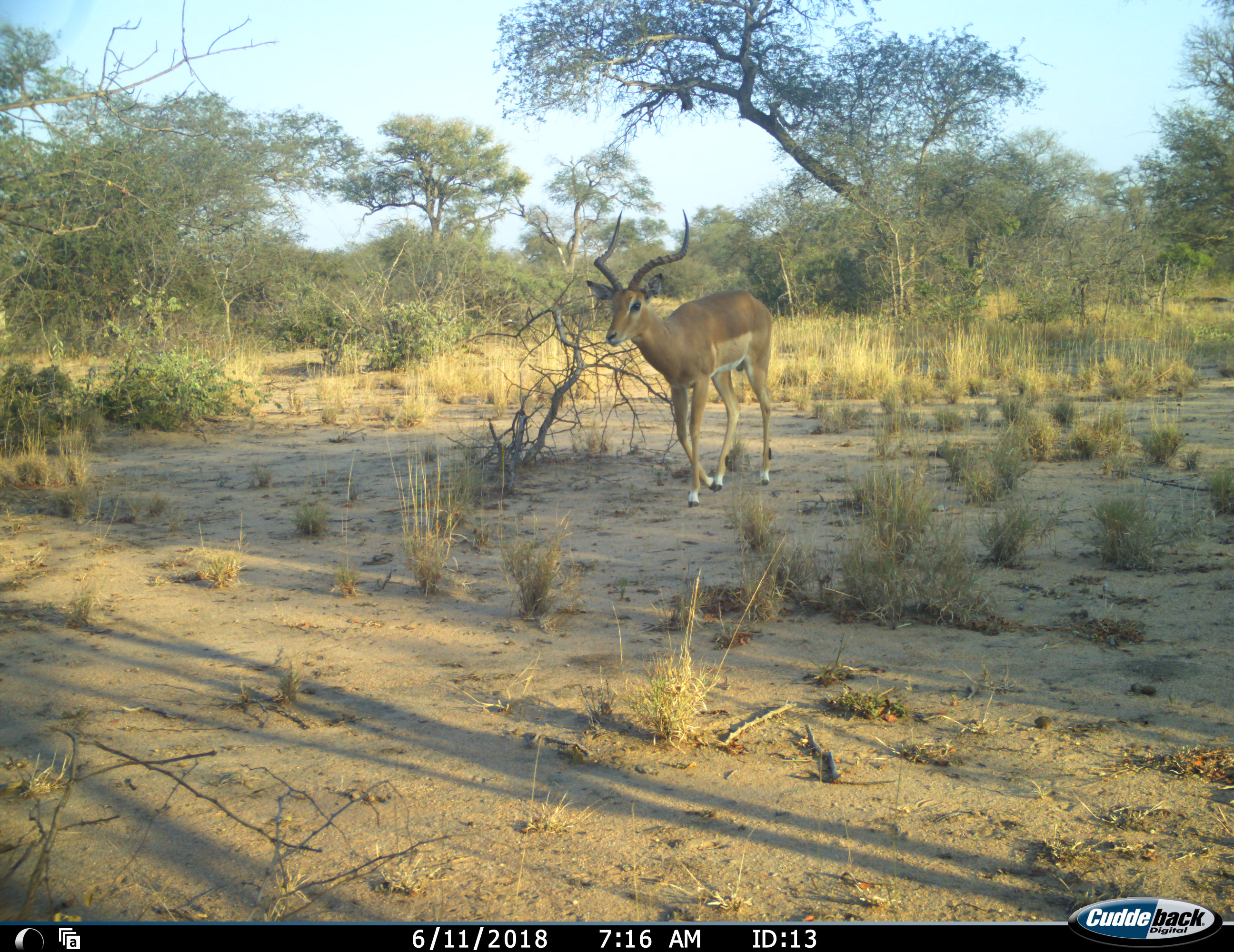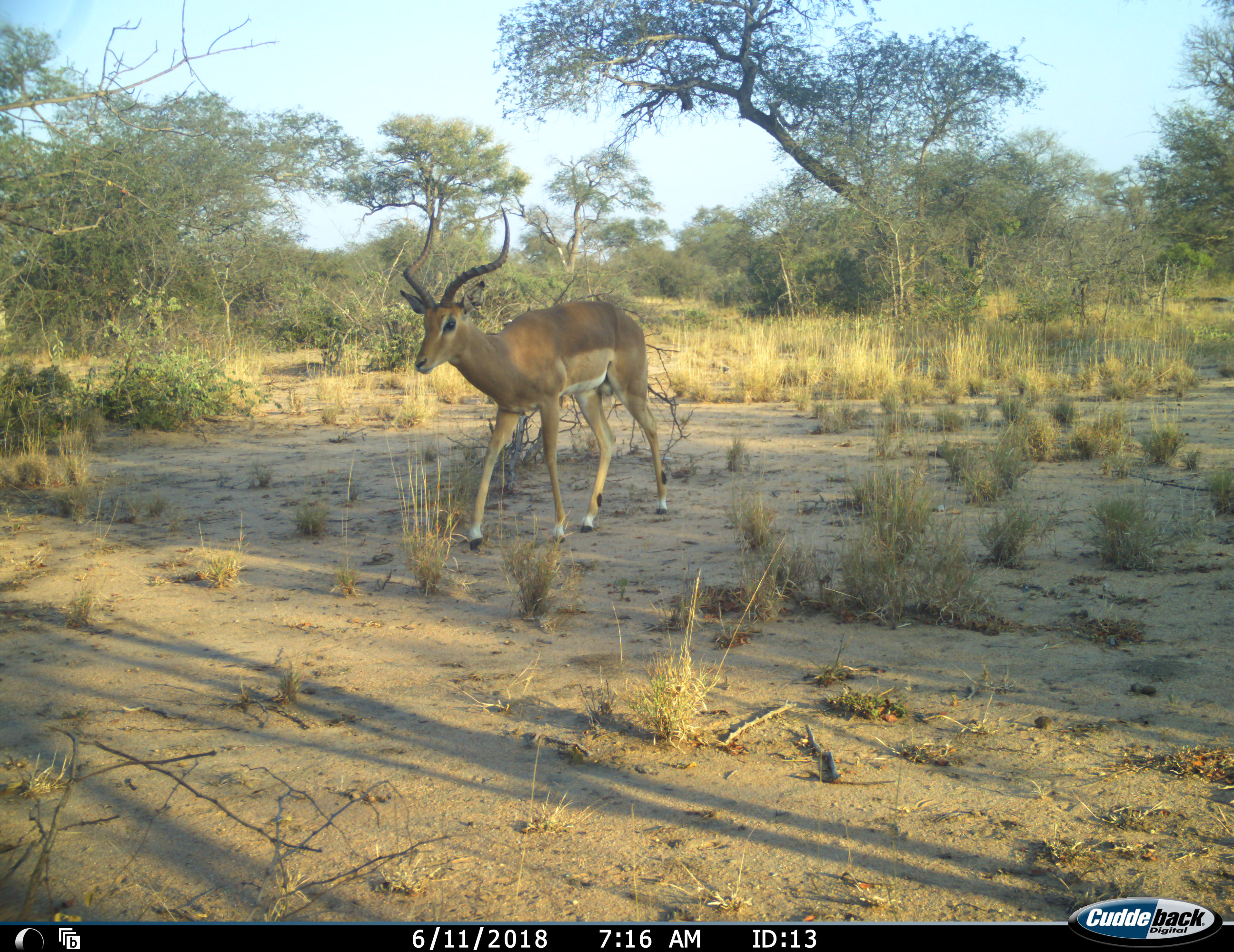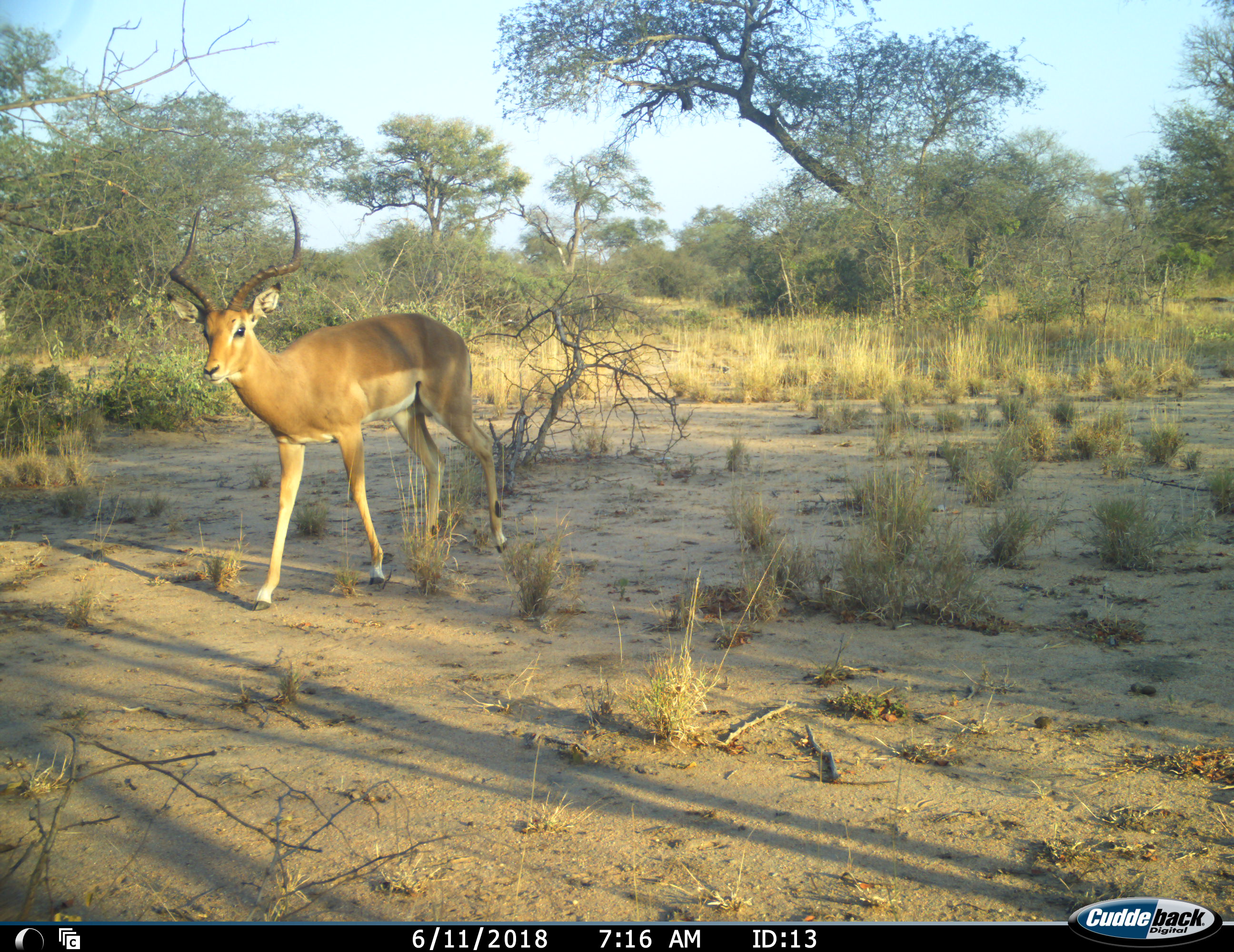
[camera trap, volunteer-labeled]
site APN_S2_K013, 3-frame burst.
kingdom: Animalia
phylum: Chordata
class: Mammalia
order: Artiodactyla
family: Bovidae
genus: Aepyceros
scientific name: Aepyceros melampus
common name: impala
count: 1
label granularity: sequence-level